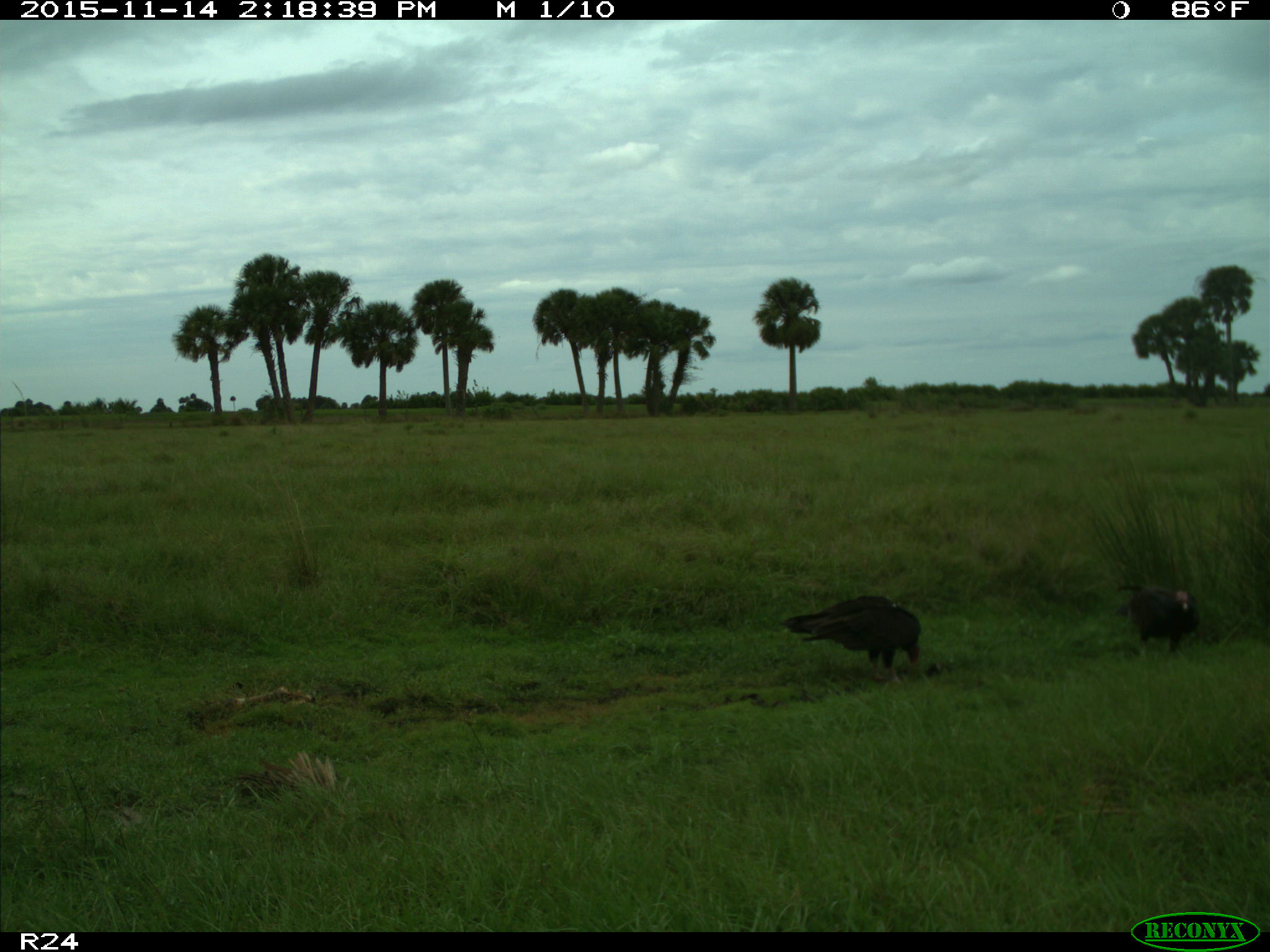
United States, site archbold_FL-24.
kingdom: Animalia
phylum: Chordata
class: Aves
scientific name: Aves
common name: birds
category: unidentified bird